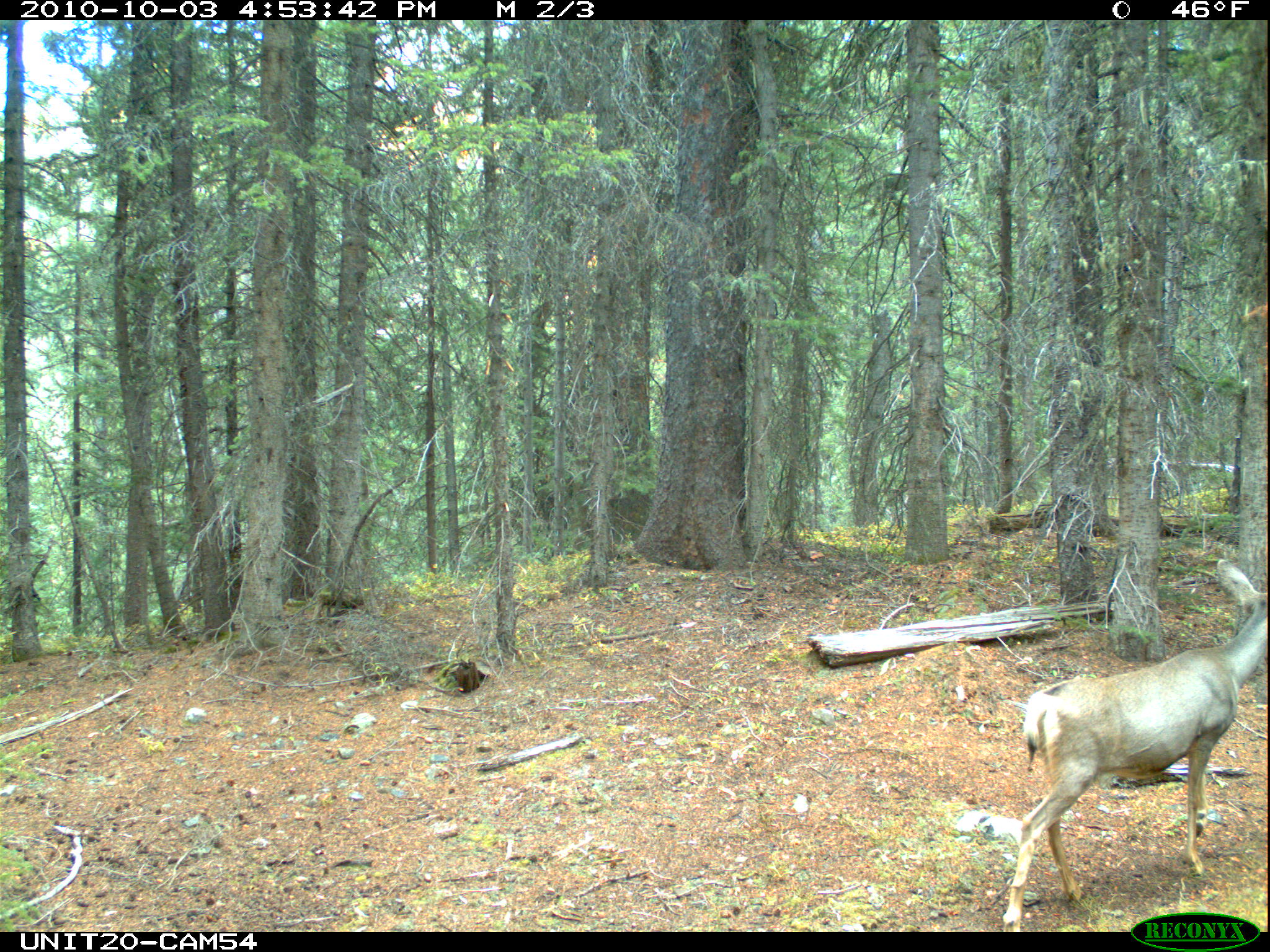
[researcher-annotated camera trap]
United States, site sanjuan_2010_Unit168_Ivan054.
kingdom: Animalia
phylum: Chordata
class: Mammalia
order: Artiodactyla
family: Cervidae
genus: Odocoileus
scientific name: Odocoileus hemionus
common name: mule deer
Odocoileus hemionus (mule deer).